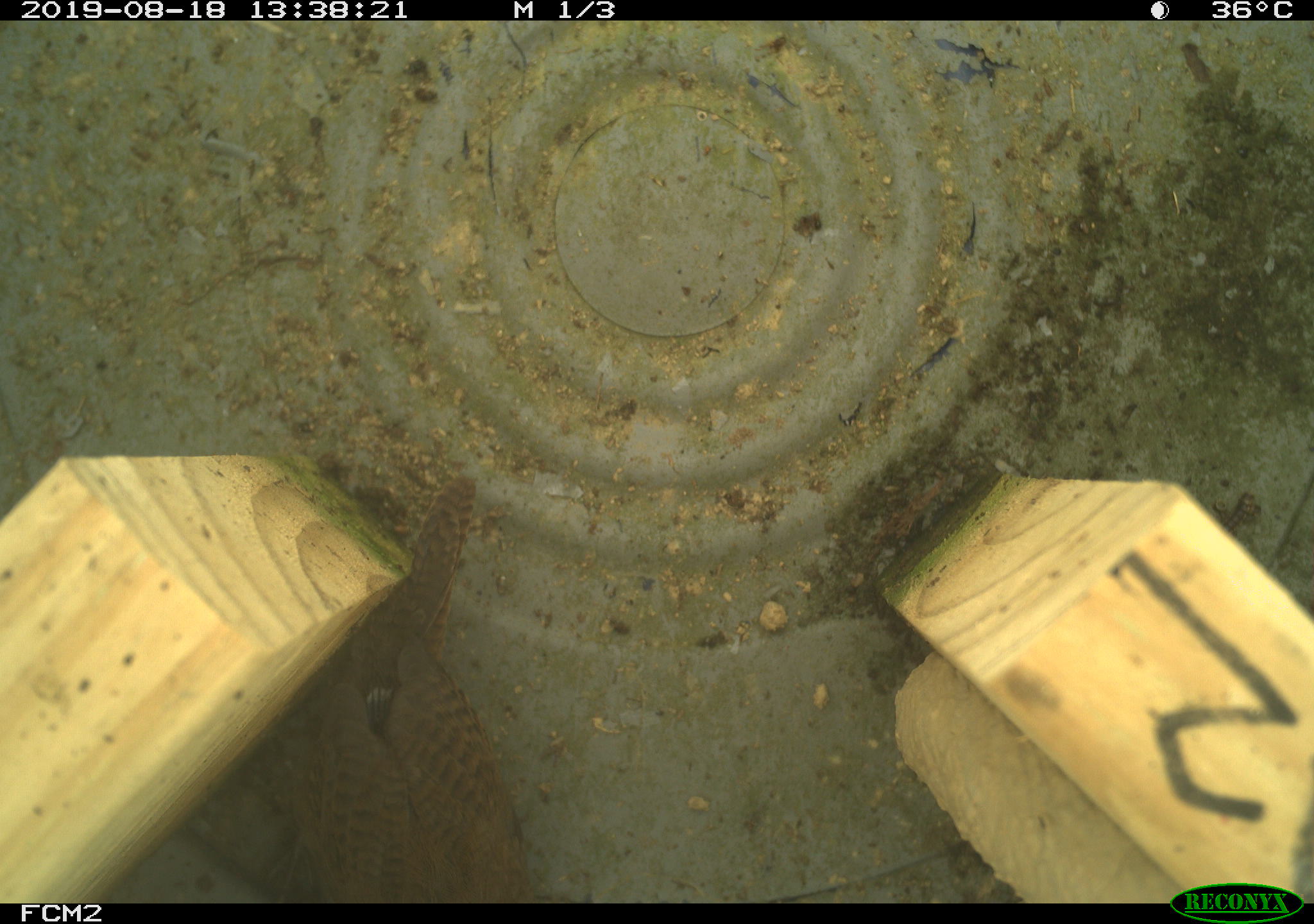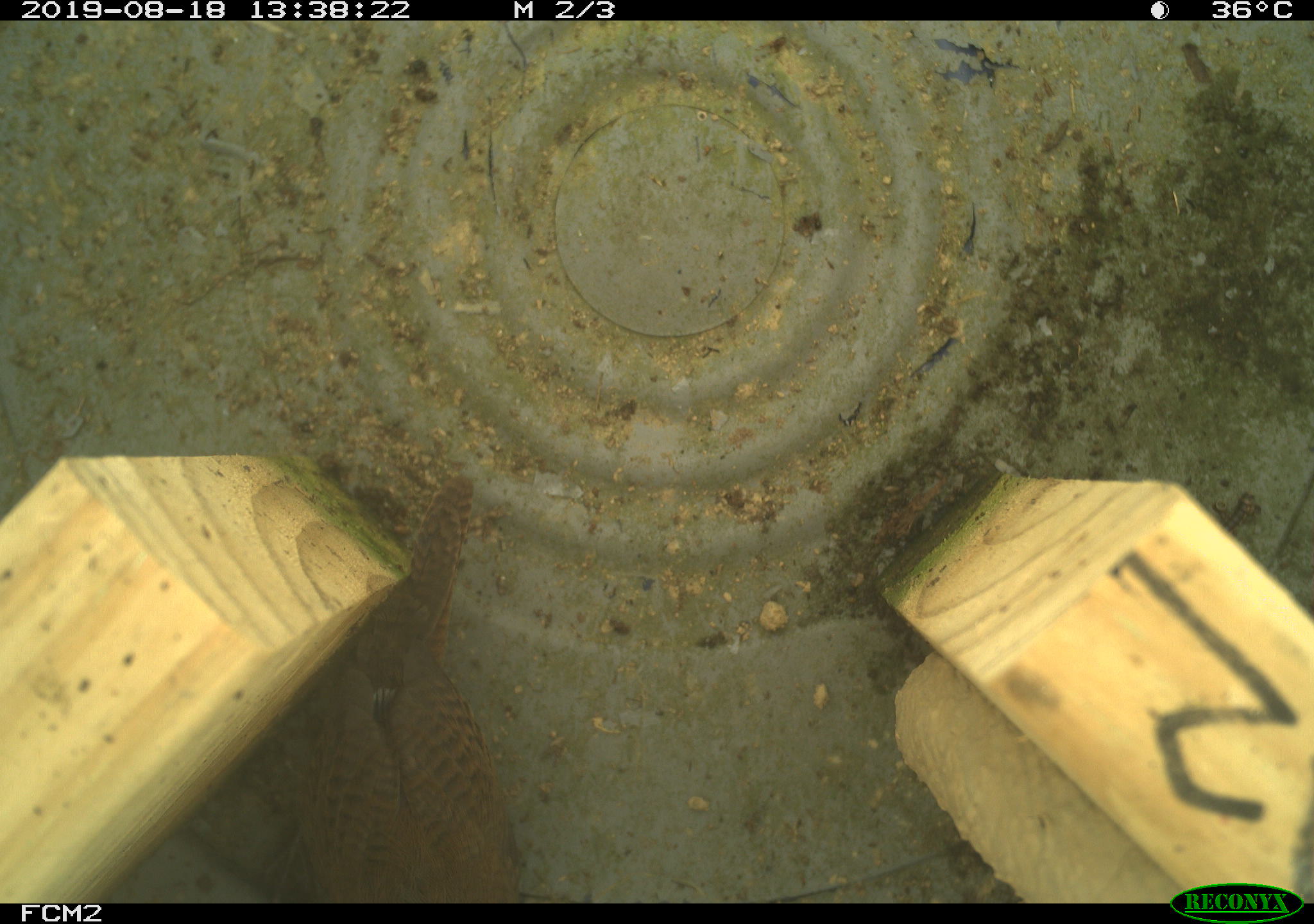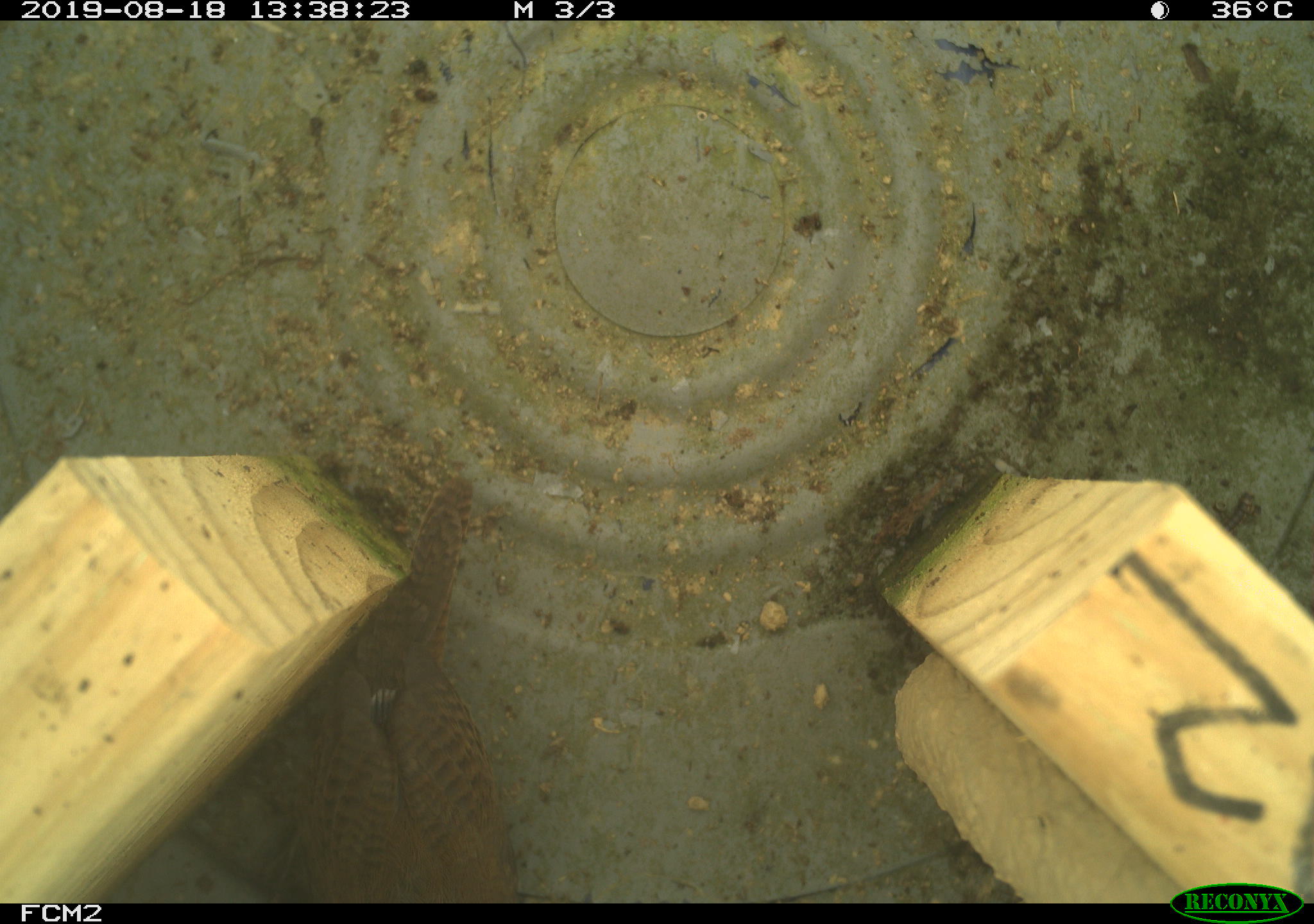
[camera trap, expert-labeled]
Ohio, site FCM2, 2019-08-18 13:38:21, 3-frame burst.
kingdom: Animalia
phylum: Chordata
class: Aves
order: Passeriformes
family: Troglodytidae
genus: Troglodytes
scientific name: Troglodytes aedon aedon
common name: northern house wren